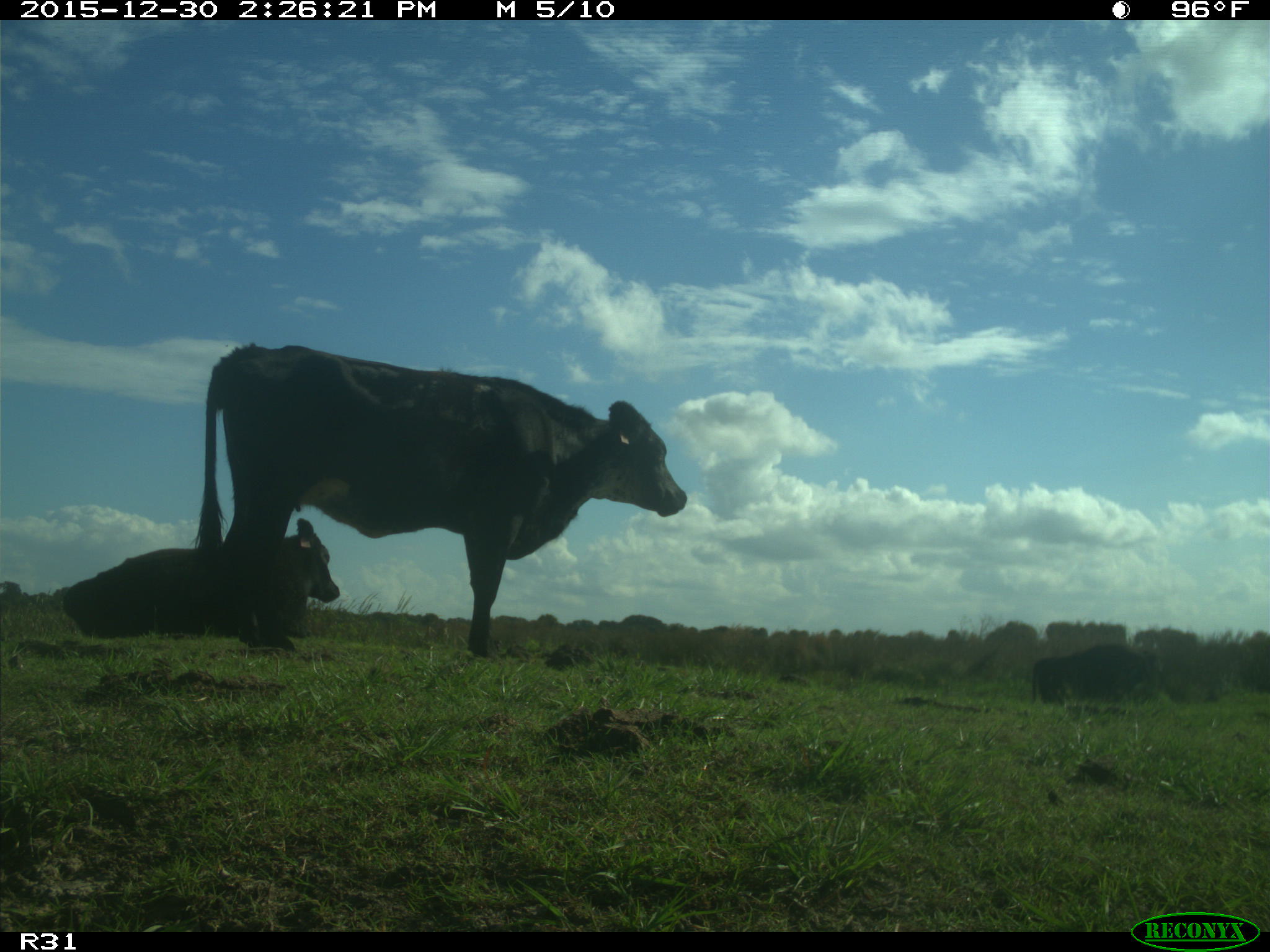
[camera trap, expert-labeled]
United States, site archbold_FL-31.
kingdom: Animalia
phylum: Chordata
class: Mammalia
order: Artiodactyla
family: Bovidae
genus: Bos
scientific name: Bos taurus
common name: domestic cow